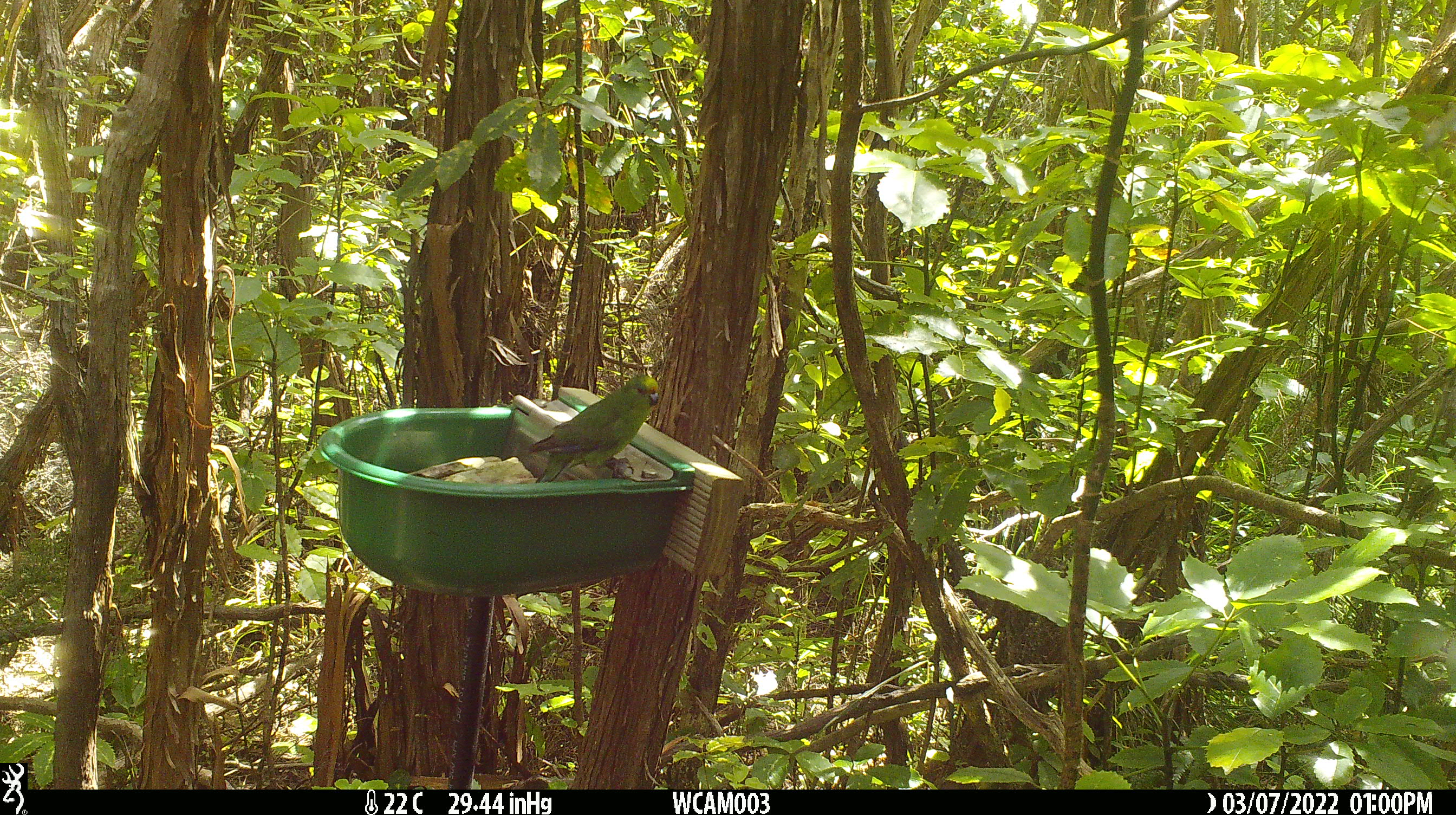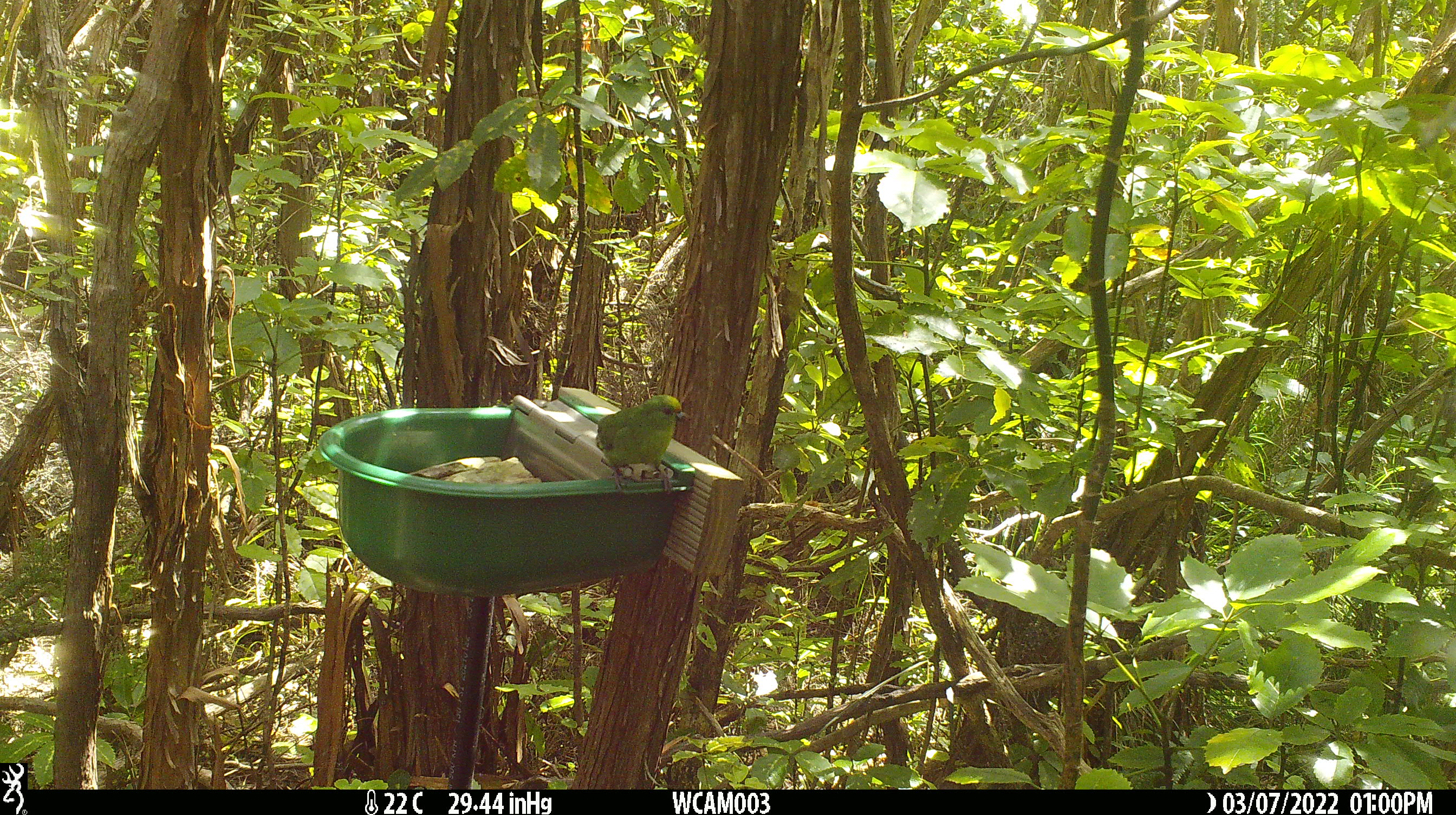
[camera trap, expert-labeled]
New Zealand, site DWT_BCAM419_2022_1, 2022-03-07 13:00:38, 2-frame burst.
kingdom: Animalia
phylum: Chordata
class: Aves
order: Psittaciformes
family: Psittaculidae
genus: Cyanoramphus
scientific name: Cyanoramphus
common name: parakeet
Parakeet (Cyanoramphus).